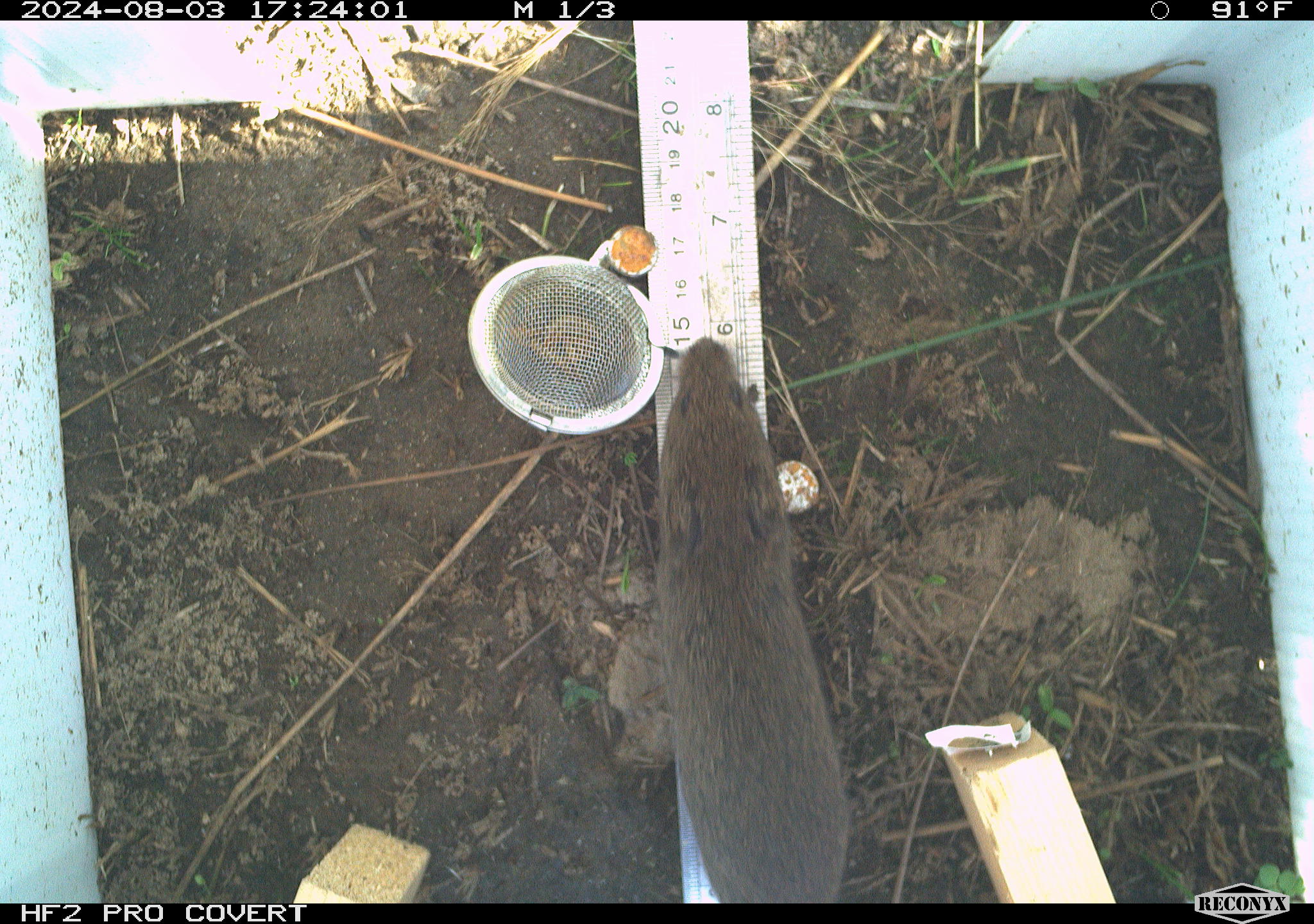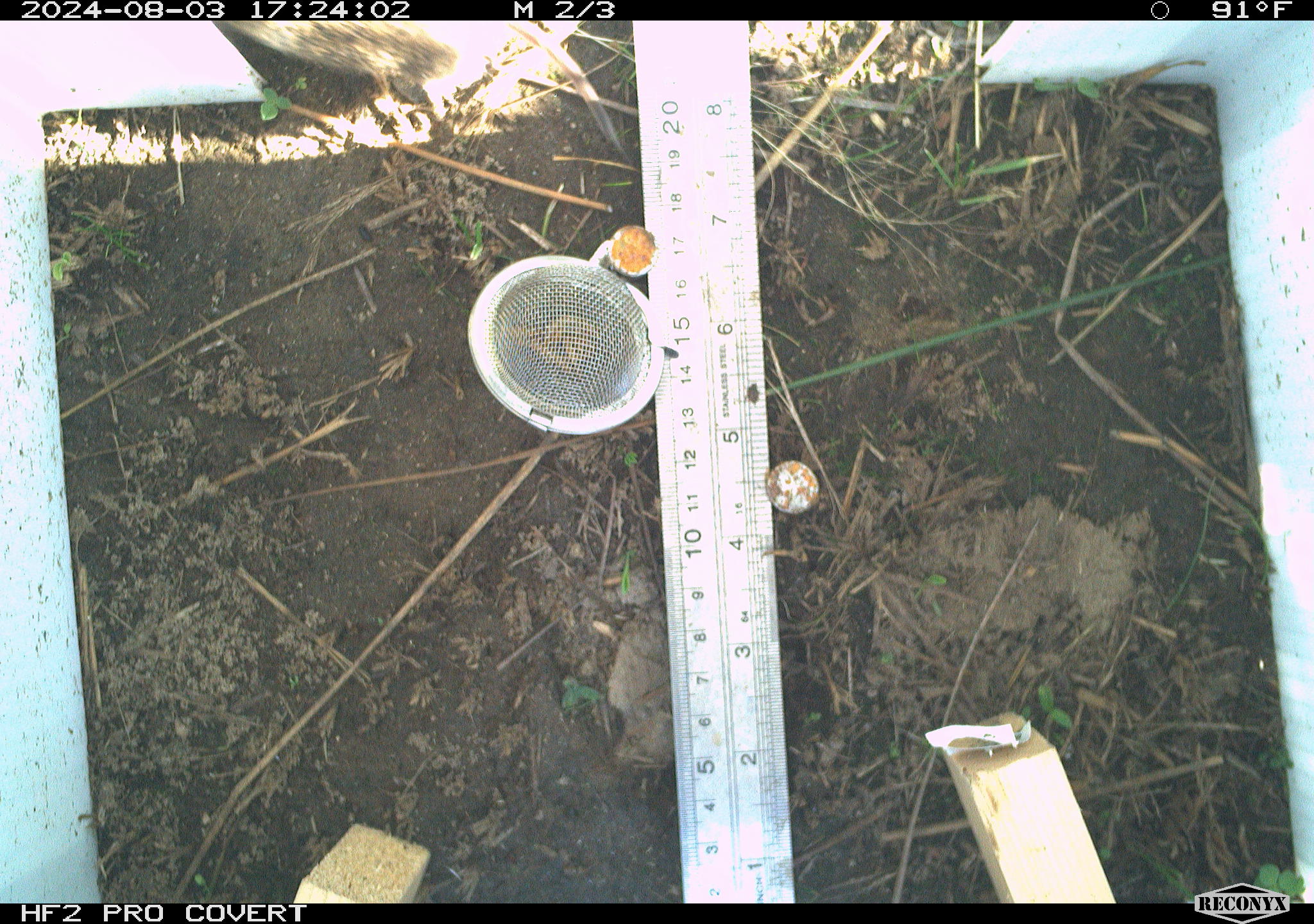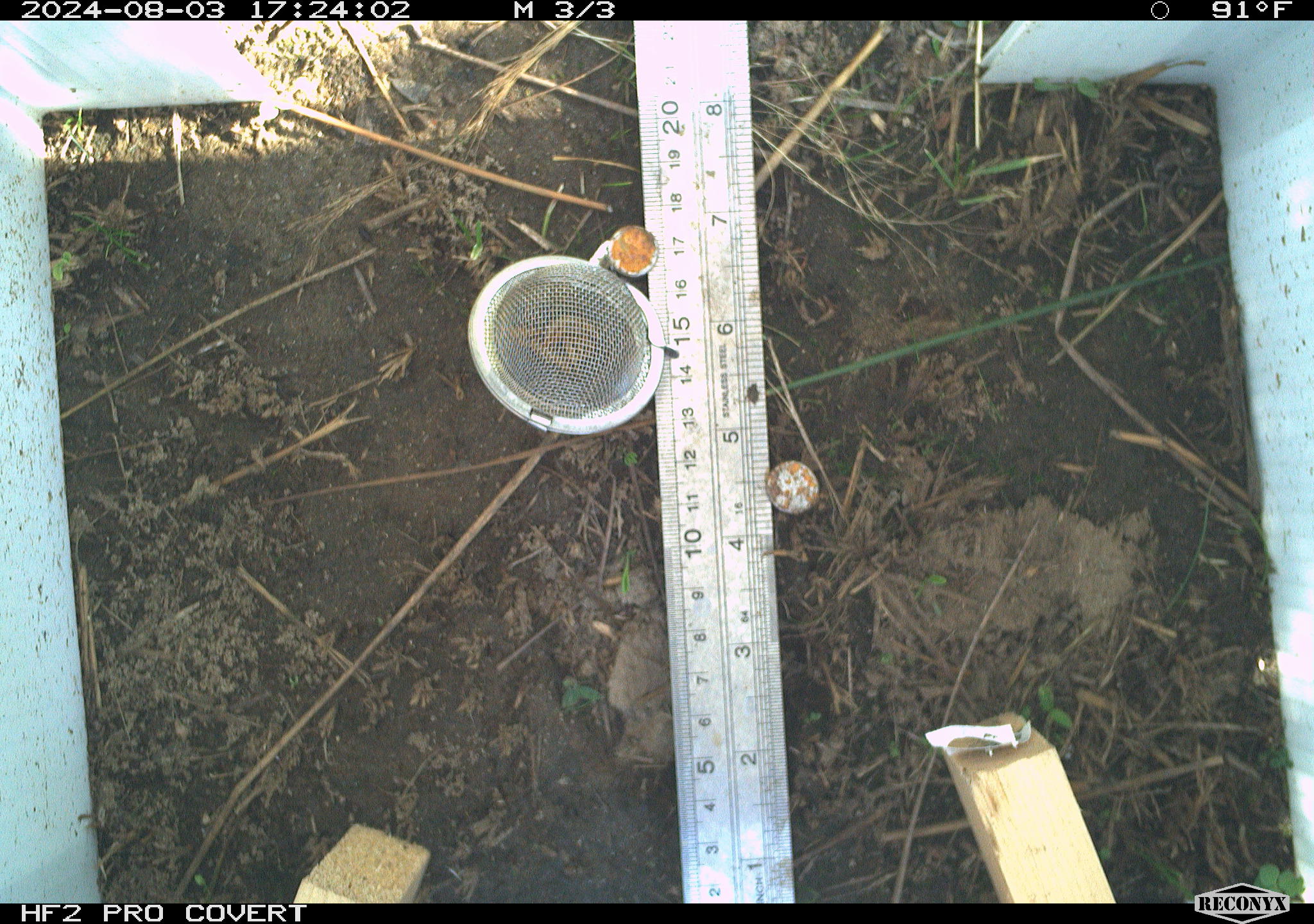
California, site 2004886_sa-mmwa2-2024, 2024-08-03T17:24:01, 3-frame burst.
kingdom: Animalia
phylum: Chordata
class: Mammalia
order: Rodentia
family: Cricetidae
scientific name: Arvicolinae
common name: voles, lemmings, and muskrats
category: arvicolinae subfamily